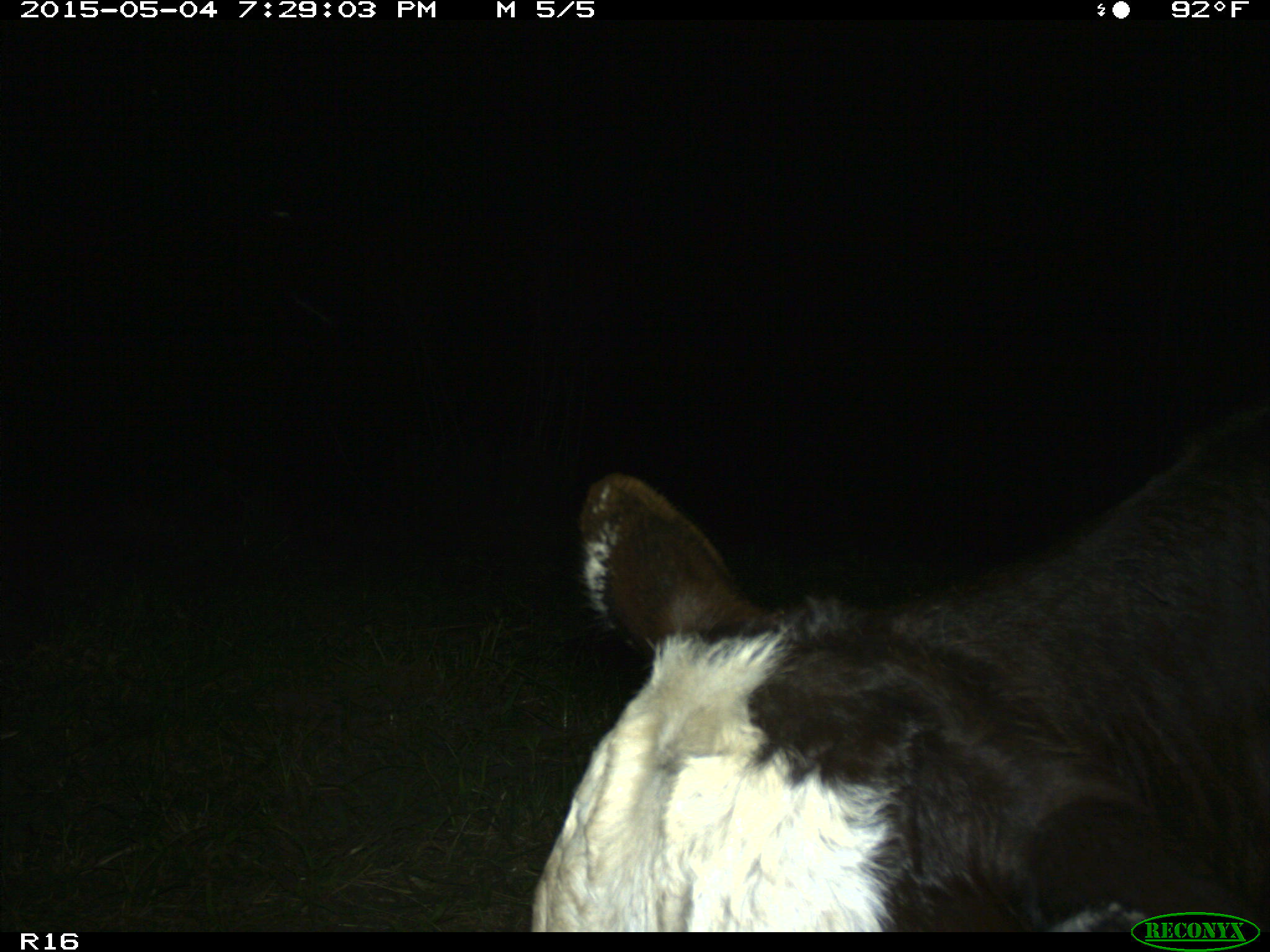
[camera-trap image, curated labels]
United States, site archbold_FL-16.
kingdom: Animalia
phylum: Chordata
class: Mammalia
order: Artiodactyla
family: Bovidae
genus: Bos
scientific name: Bos taurus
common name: domestic cow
Bos taurus (domestic cow).